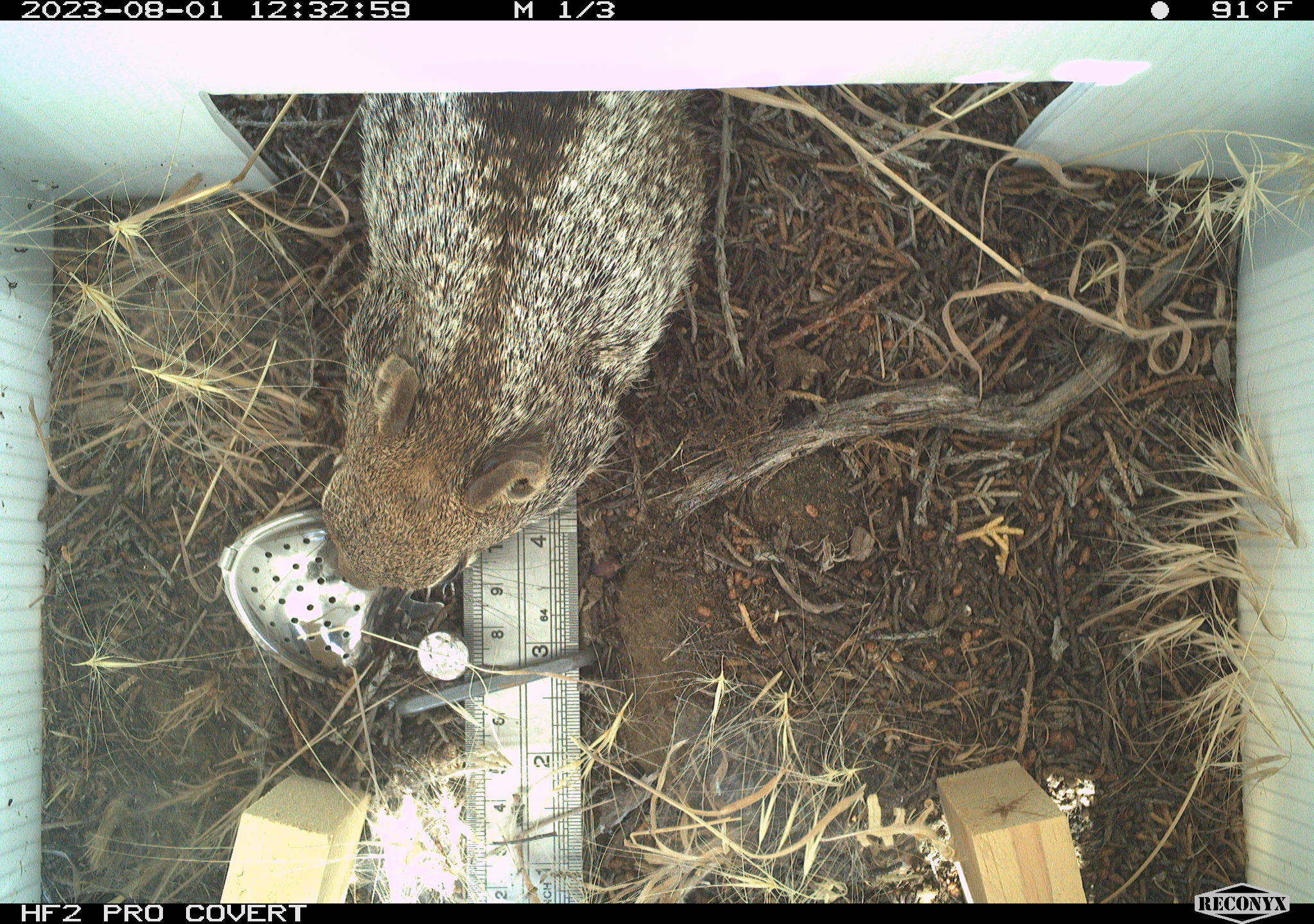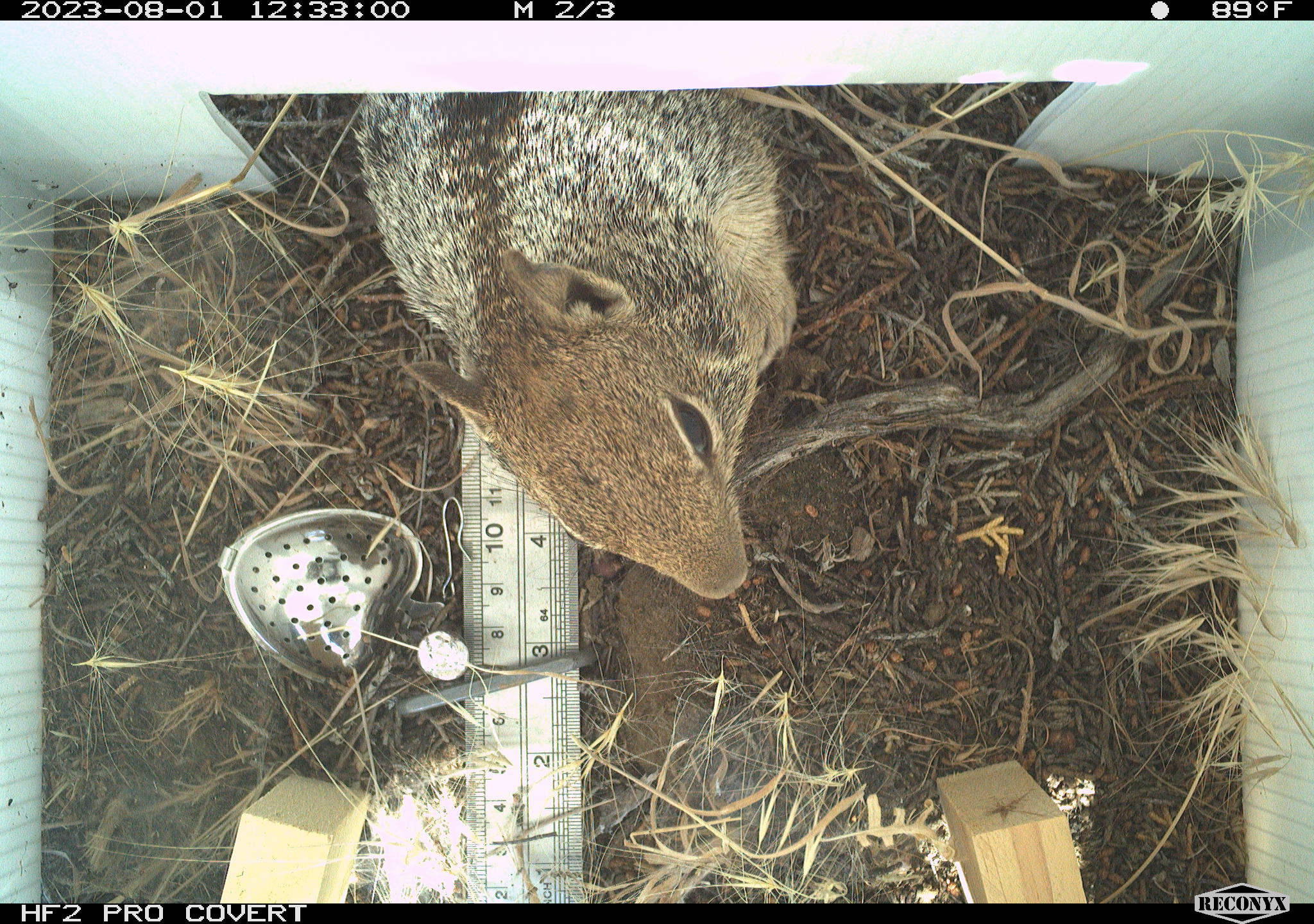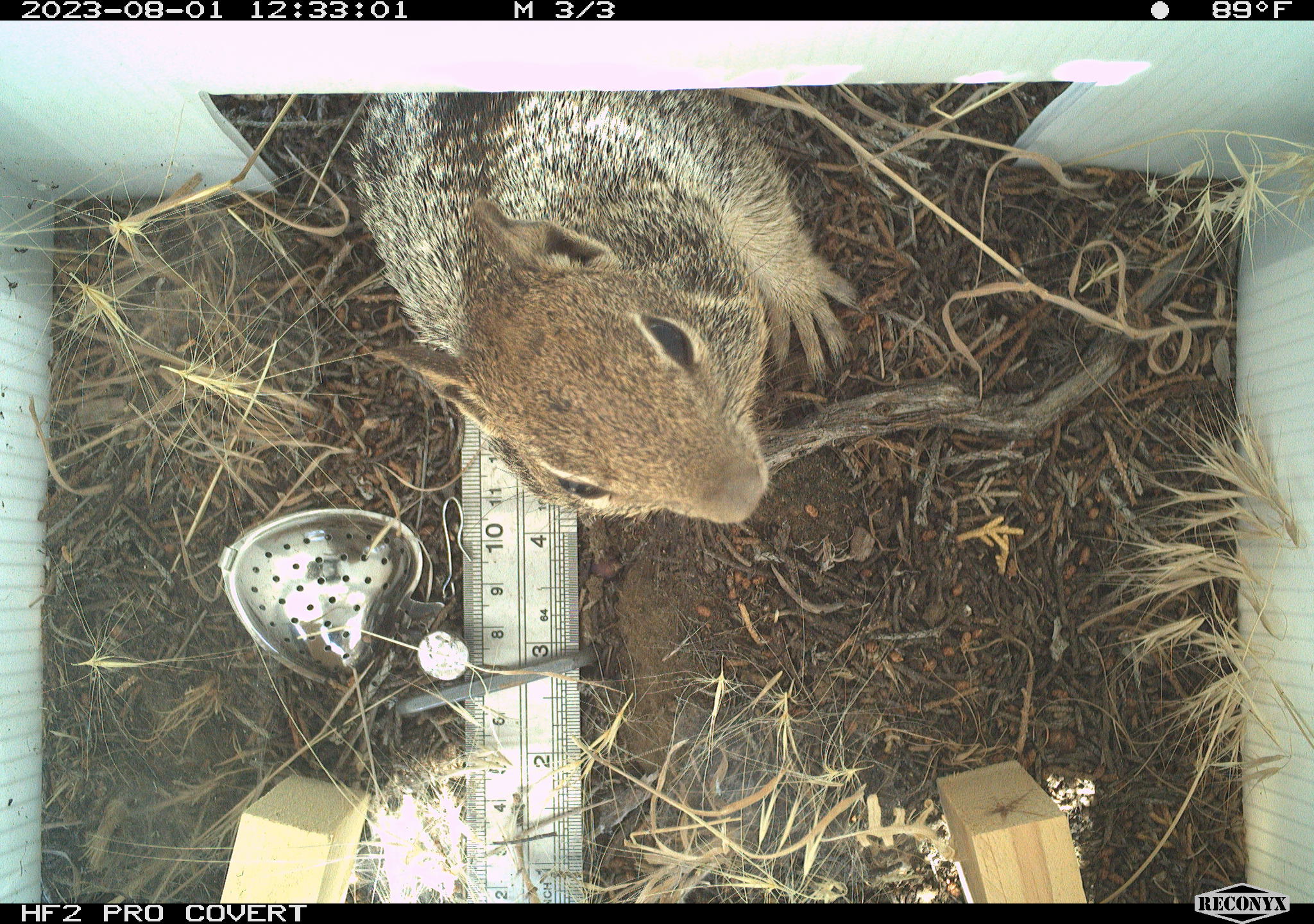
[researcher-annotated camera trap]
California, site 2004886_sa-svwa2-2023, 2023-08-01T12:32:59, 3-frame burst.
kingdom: Animalia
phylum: Chordata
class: Mammalia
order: Rodentia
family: Sciuridae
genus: Otospermophilus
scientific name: Otospermophilus beecheyi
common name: california ground squirrel